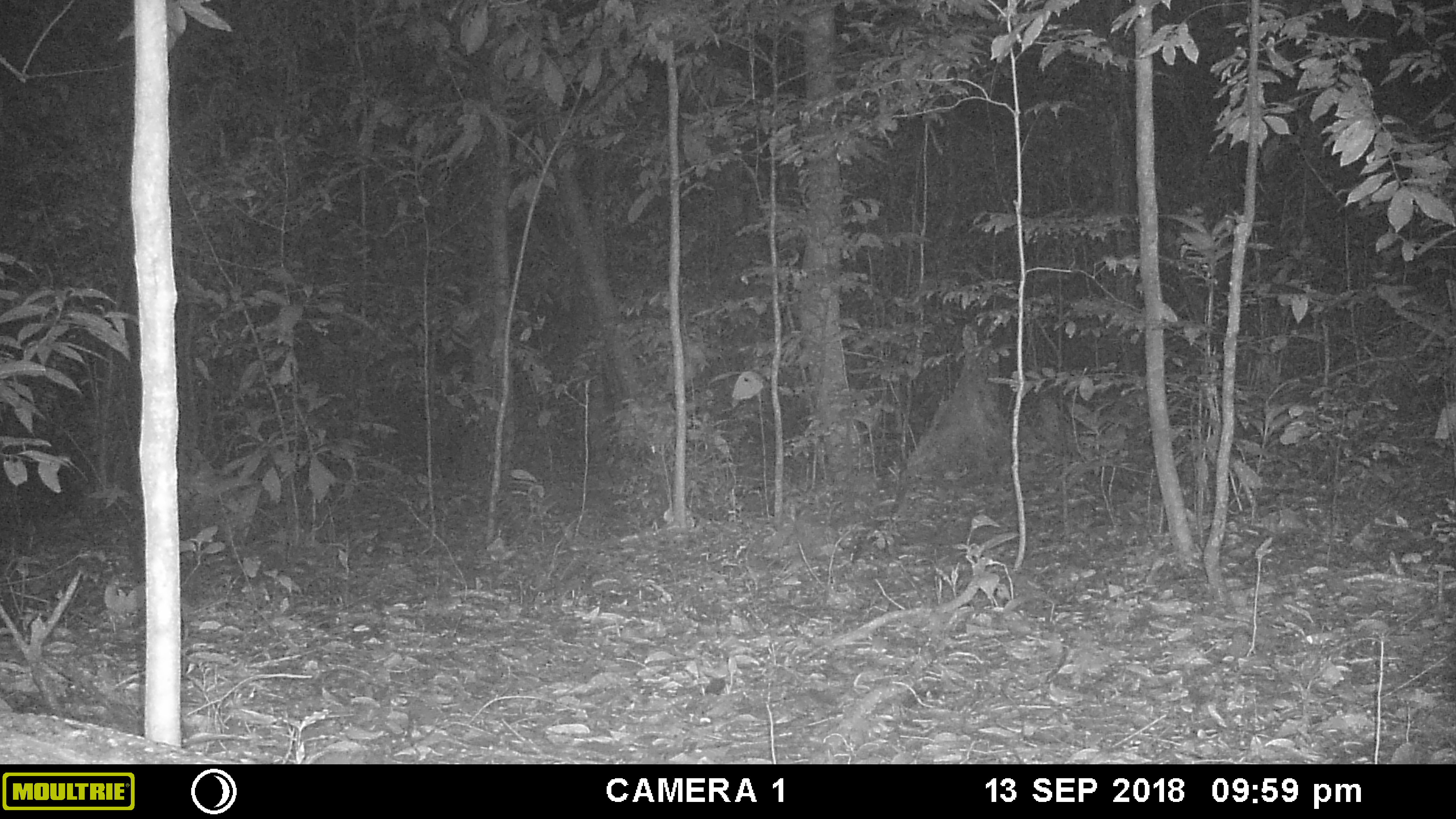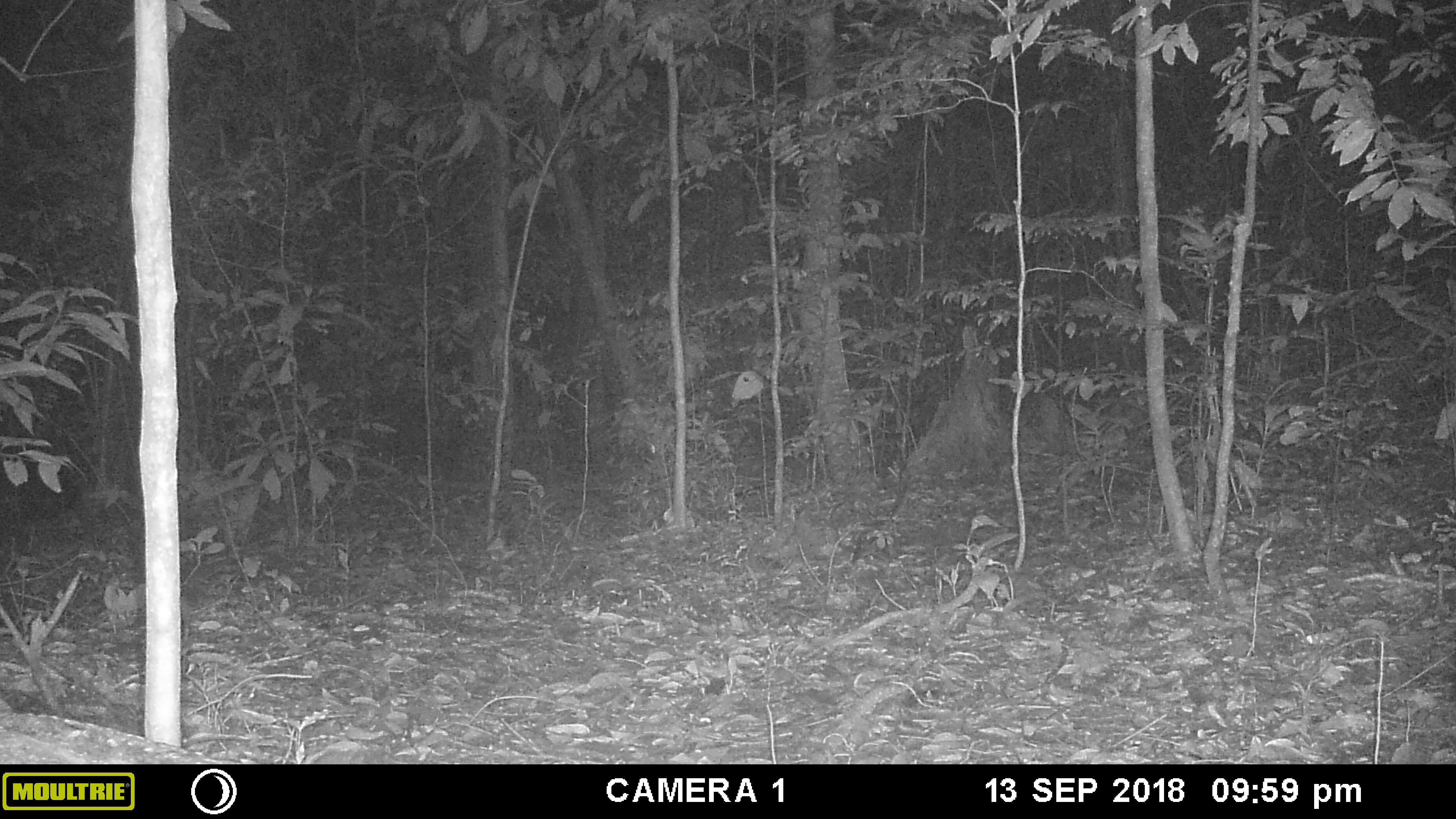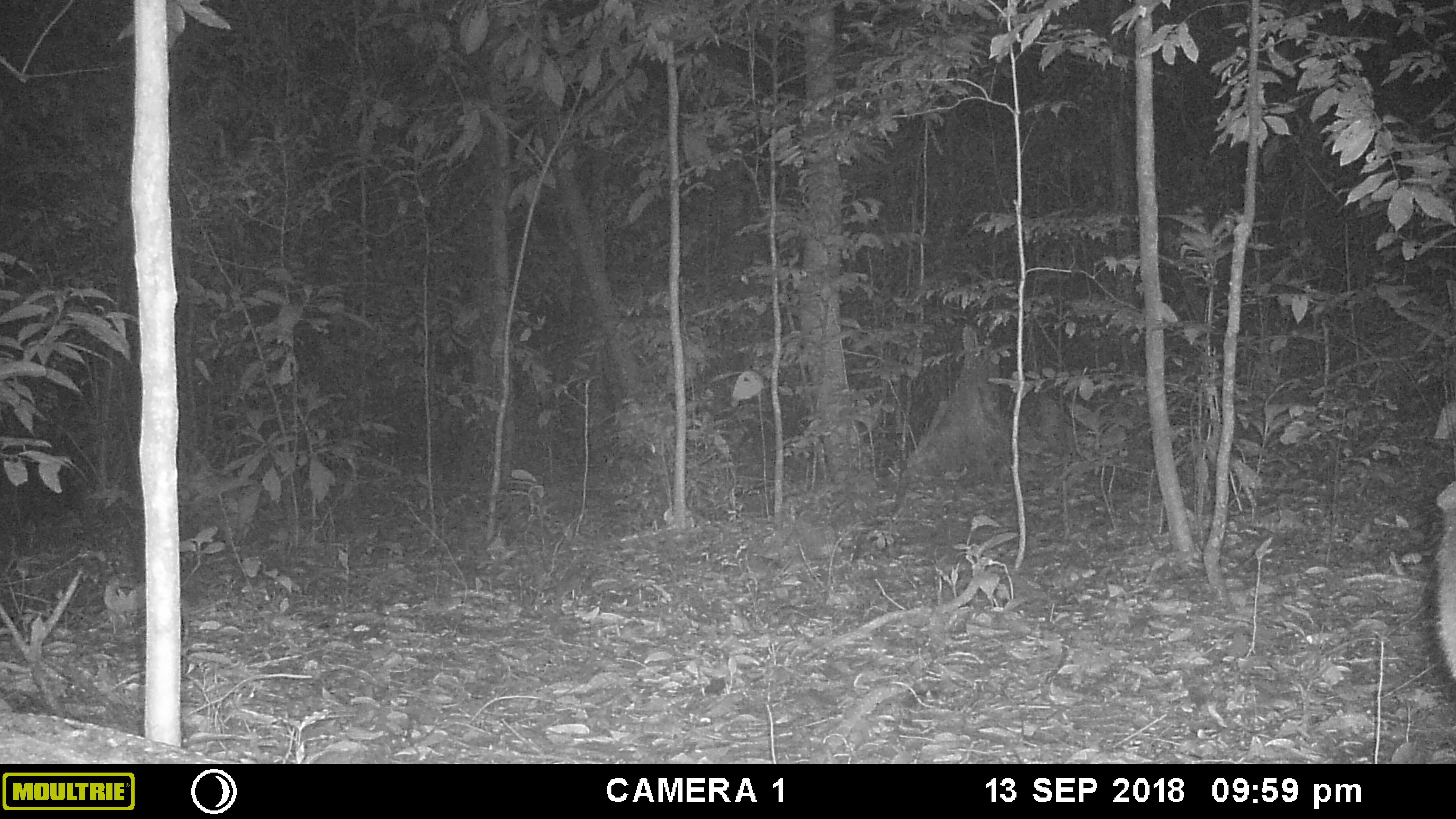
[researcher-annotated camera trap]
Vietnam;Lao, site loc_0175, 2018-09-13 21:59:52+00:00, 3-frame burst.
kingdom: Animalia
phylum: Chordata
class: Mammalia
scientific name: Mammalia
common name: mammal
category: unidentified small mammal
Unidentified small mammal (mammal) (Mammalia). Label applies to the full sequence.